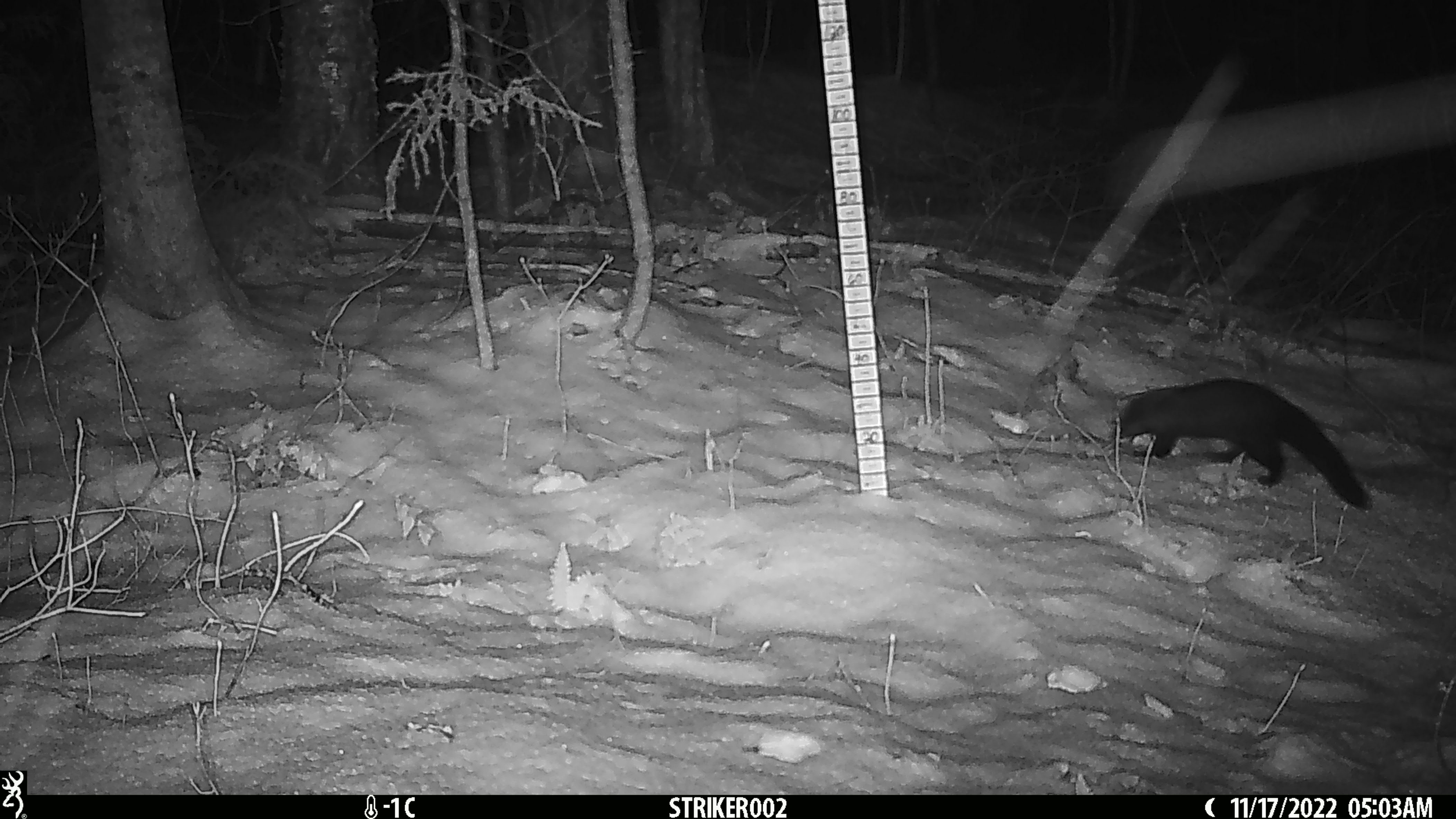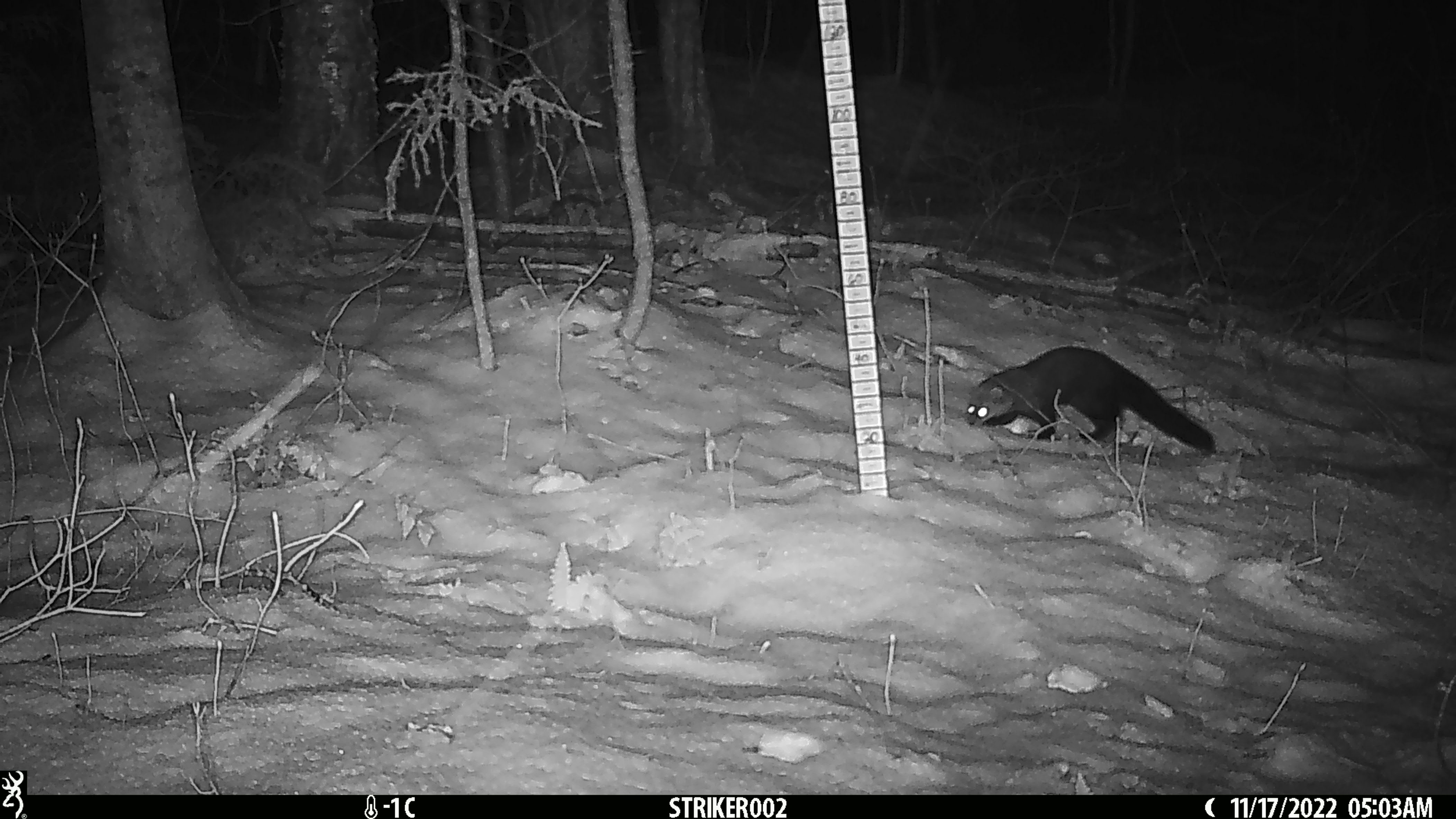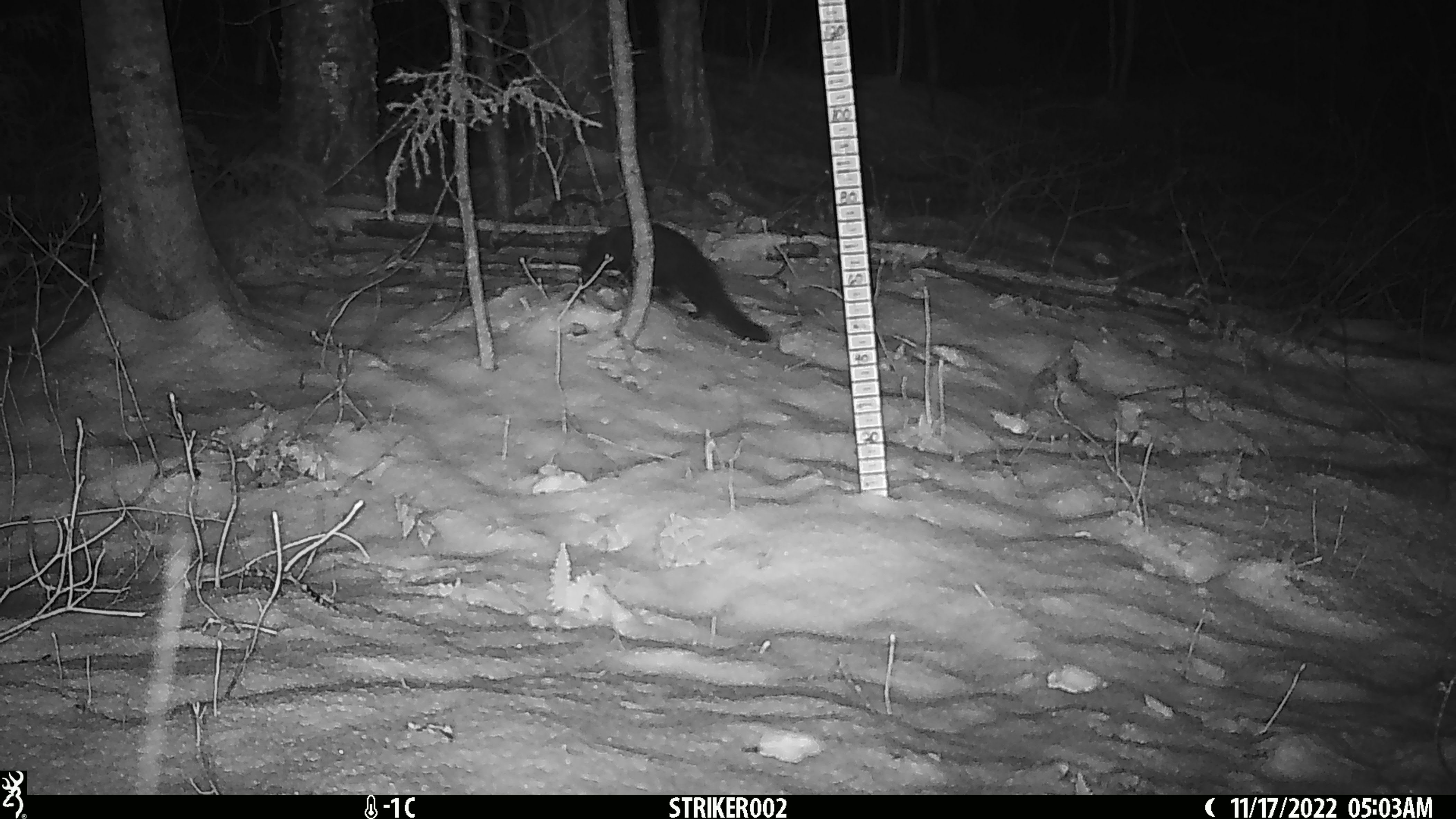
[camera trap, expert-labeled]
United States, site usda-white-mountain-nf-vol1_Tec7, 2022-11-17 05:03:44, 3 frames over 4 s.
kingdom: Animalia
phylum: Chordata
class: Mammalia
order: Carnivora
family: Mustelidae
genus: Pekania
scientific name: Pekania pennanti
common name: fisher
Fisher (Pekania pennanti).